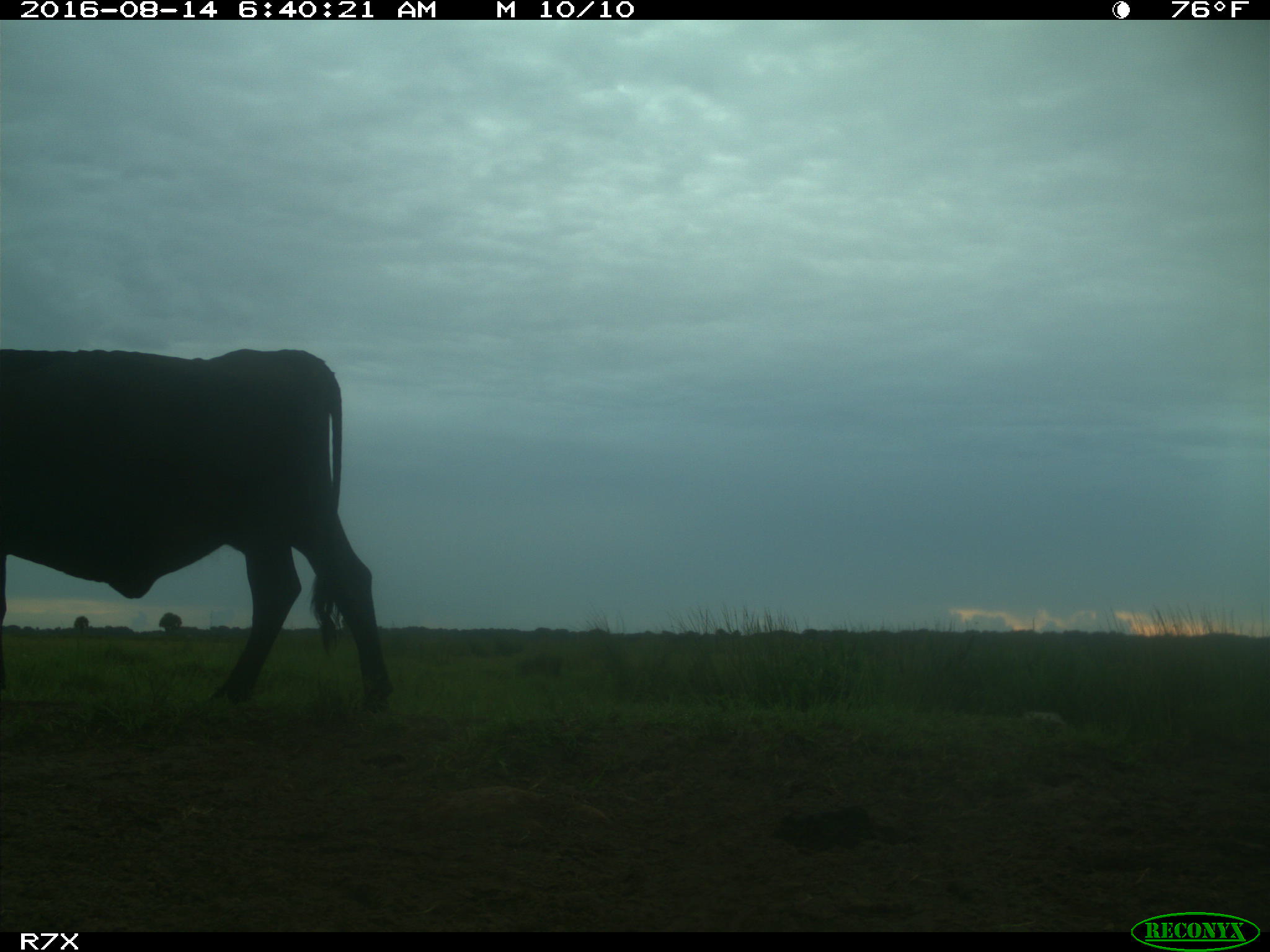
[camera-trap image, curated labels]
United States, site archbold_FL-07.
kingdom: Animalia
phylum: Chordata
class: Mammalia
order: Artiodactyla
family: Bovidae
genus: Bos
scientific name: Bos taurus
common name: domestic cow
Bos taurus (domestic cow).